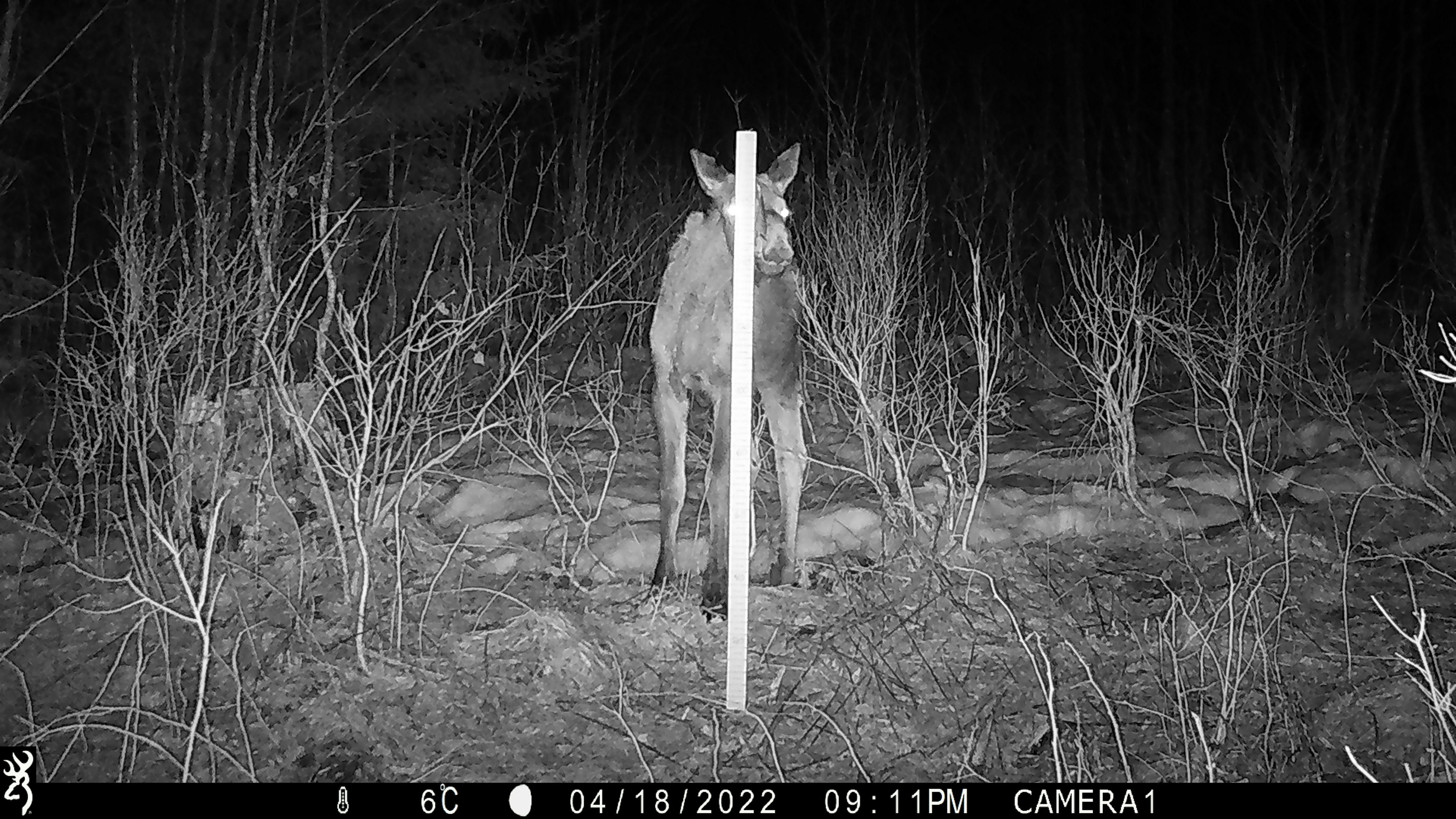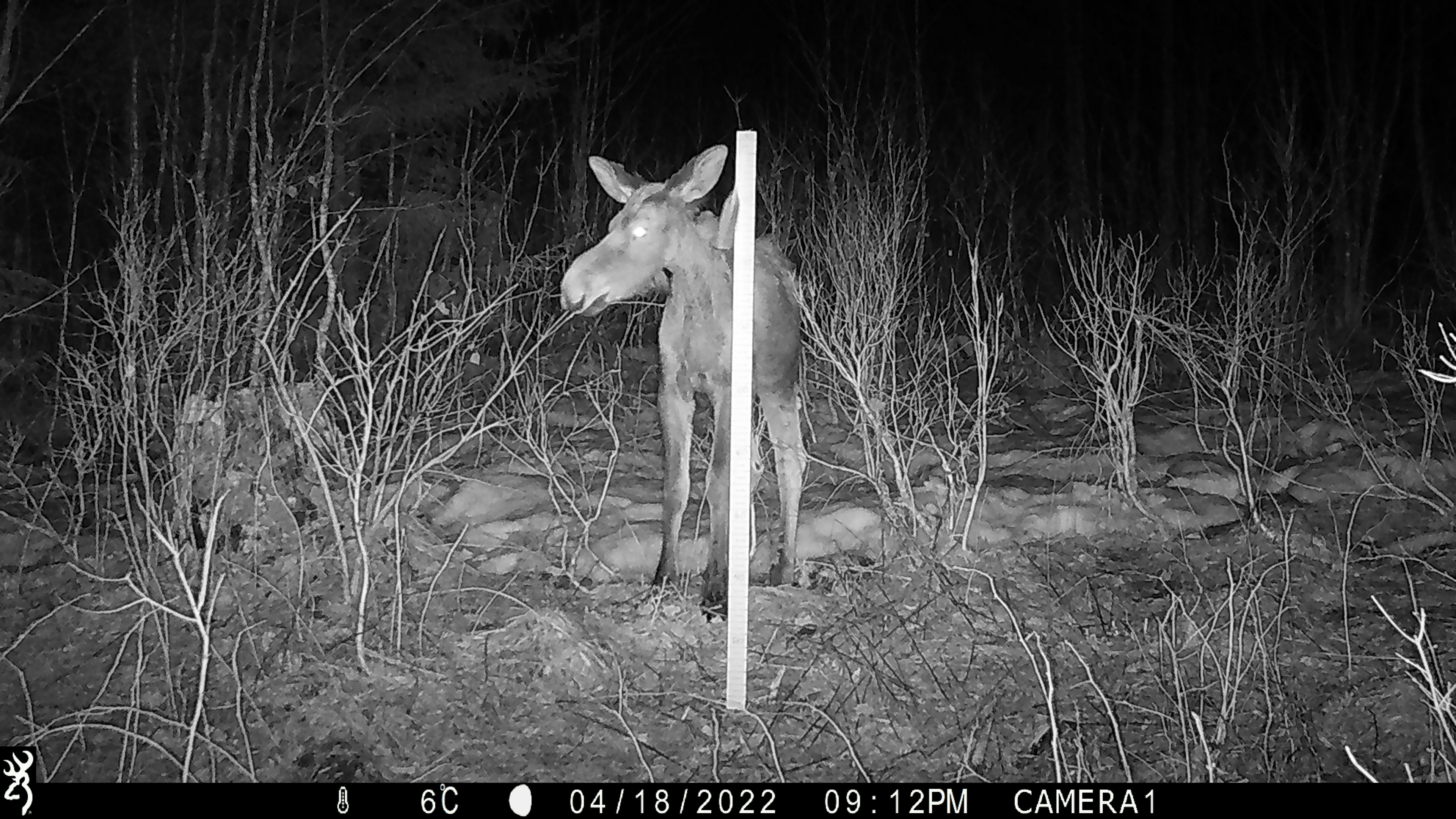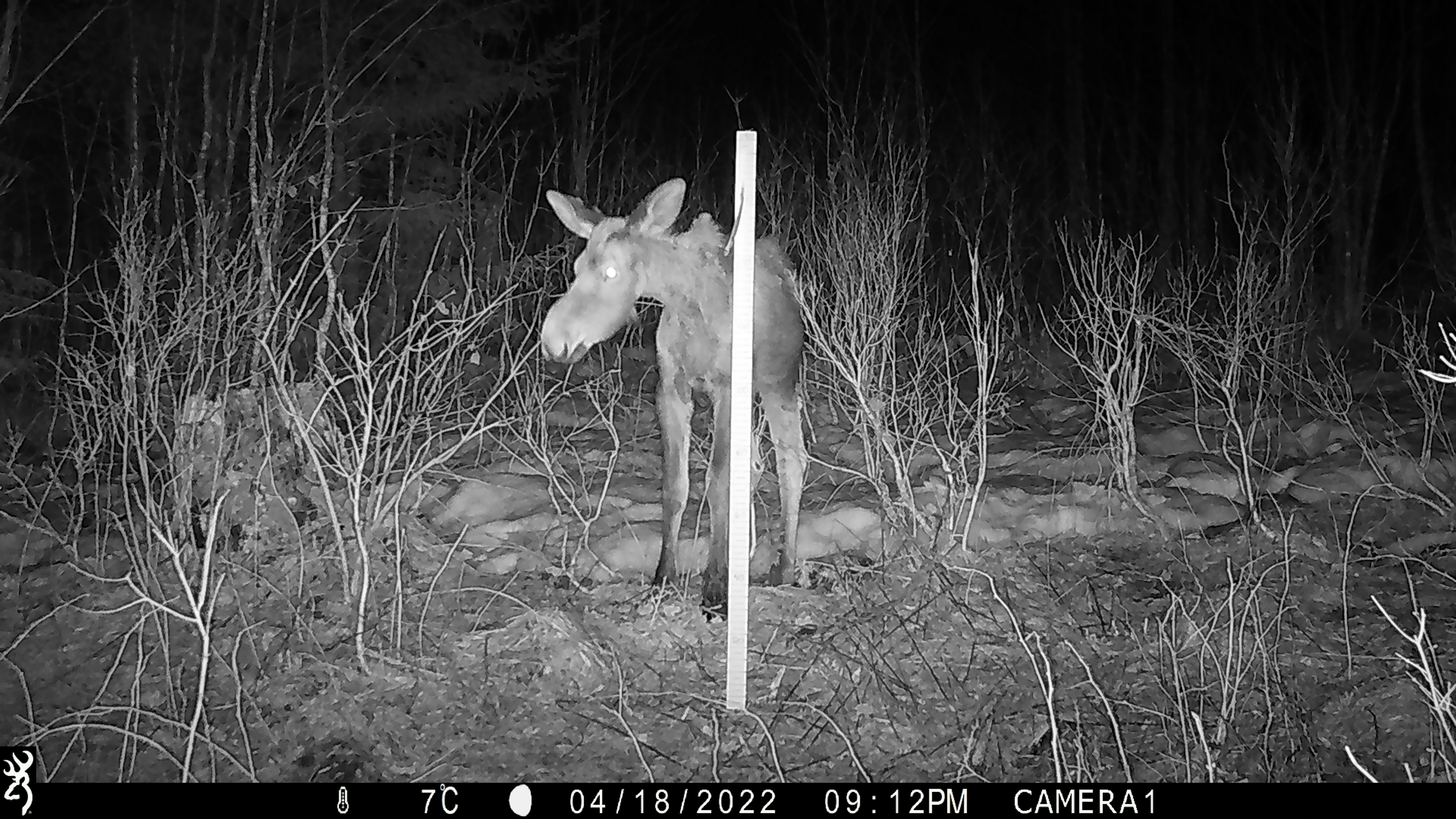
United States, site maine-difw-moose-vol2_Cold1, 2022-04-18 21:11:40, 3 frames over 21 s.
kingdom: Animalia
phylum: Chordata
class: Mammalia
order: Artiodactyla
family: Cervidae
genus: Alces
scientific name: Alces alces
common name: moose